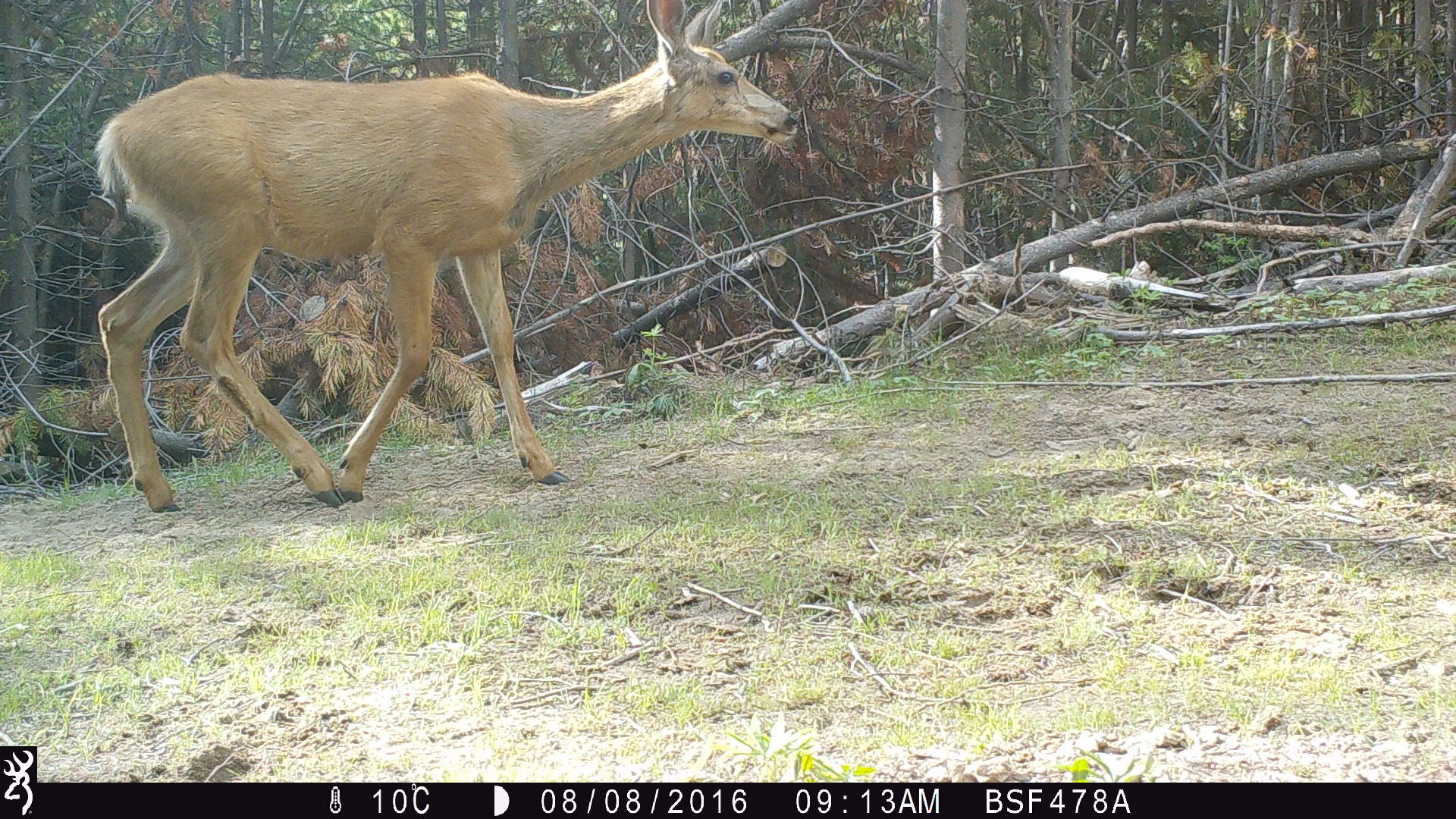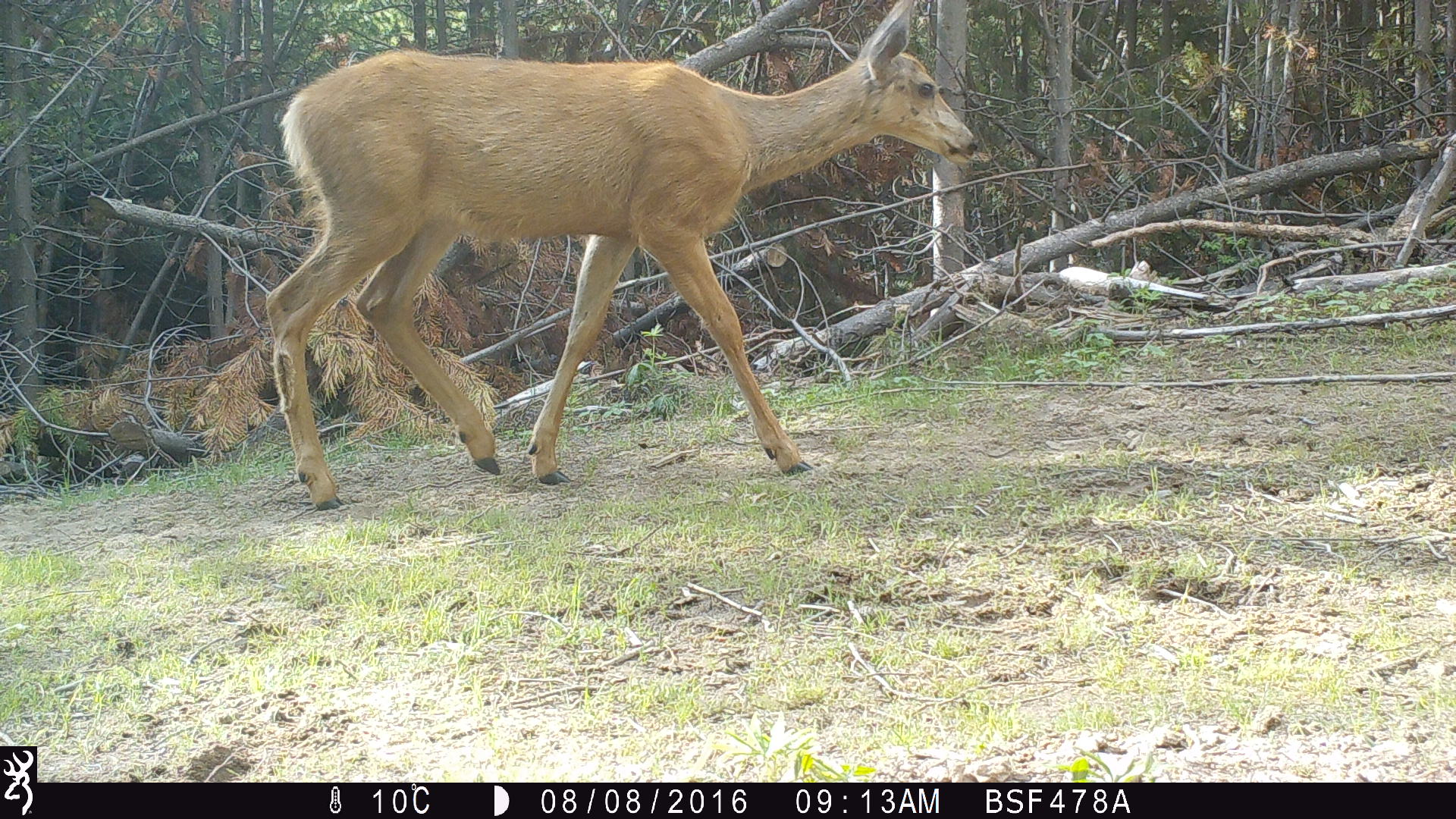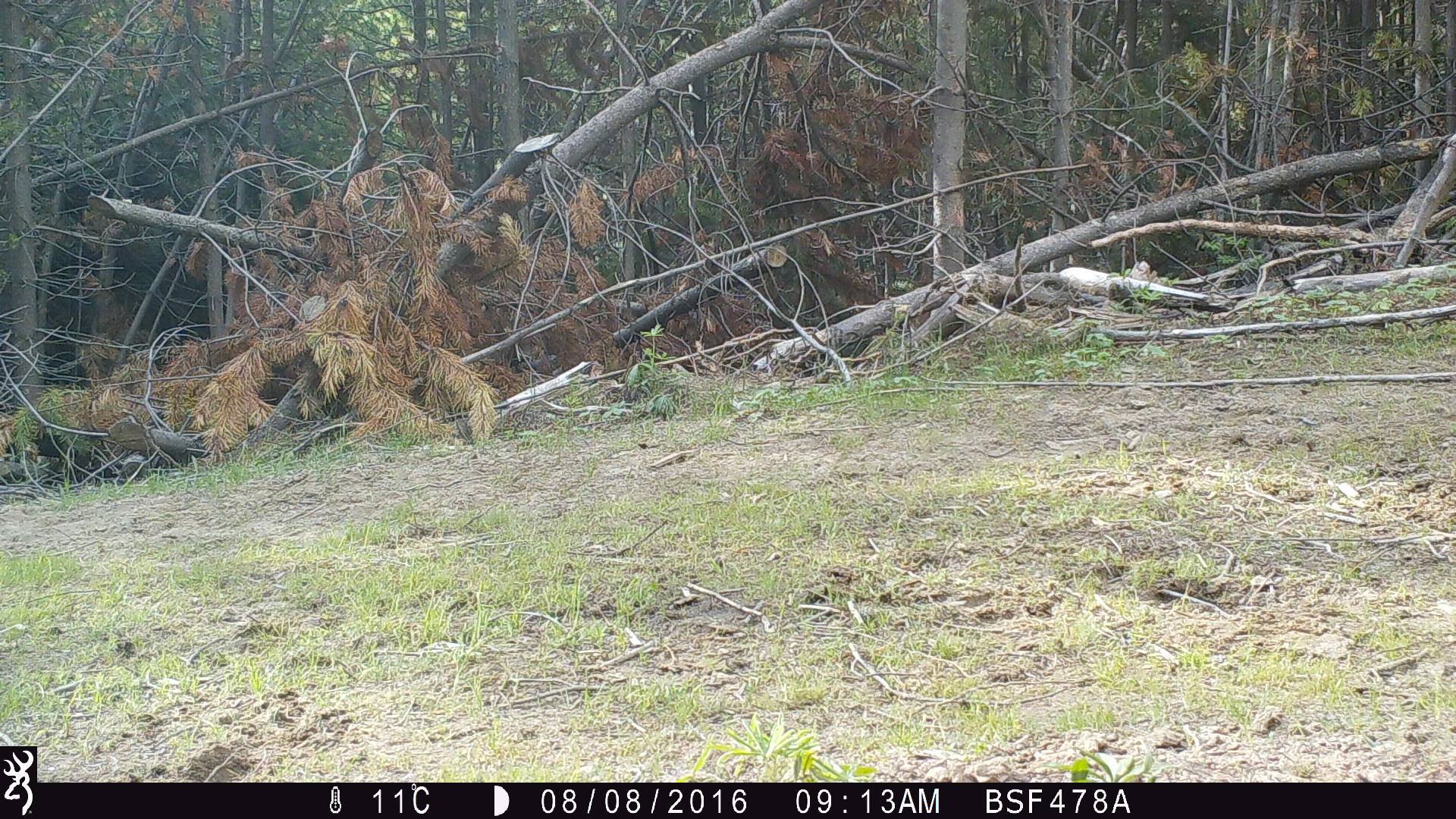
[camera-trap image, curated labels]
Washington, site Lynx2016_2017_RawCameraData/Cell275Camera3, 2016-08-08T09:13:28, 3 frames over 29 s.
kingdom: Animalia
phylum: Chordata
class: Mammalia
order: Artiodactyla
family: Cervidae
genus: Odocoileus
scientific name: Odocoileus hemionus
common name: mule deer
Odocoileus hemionus (mule deer). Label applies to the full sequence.